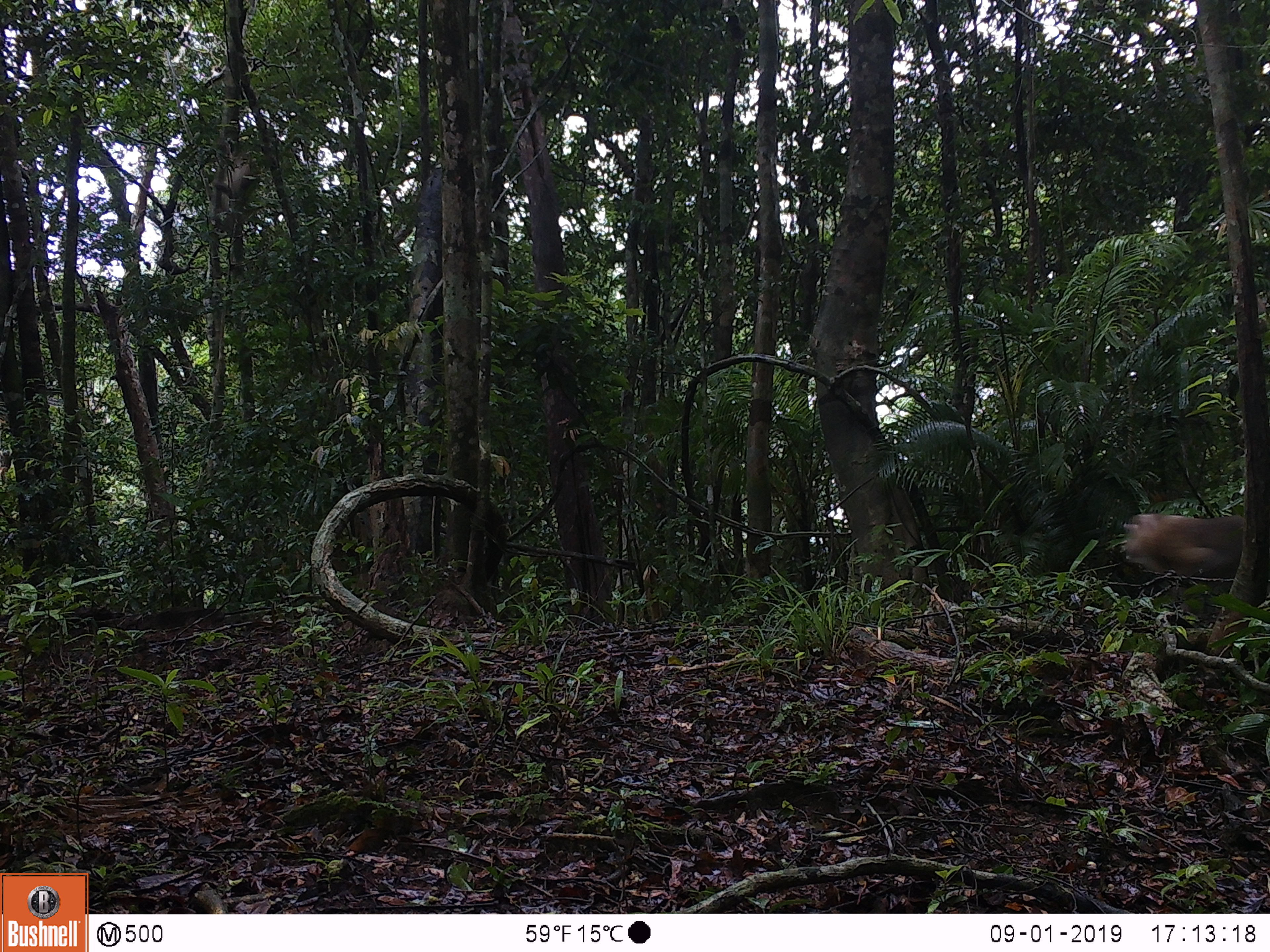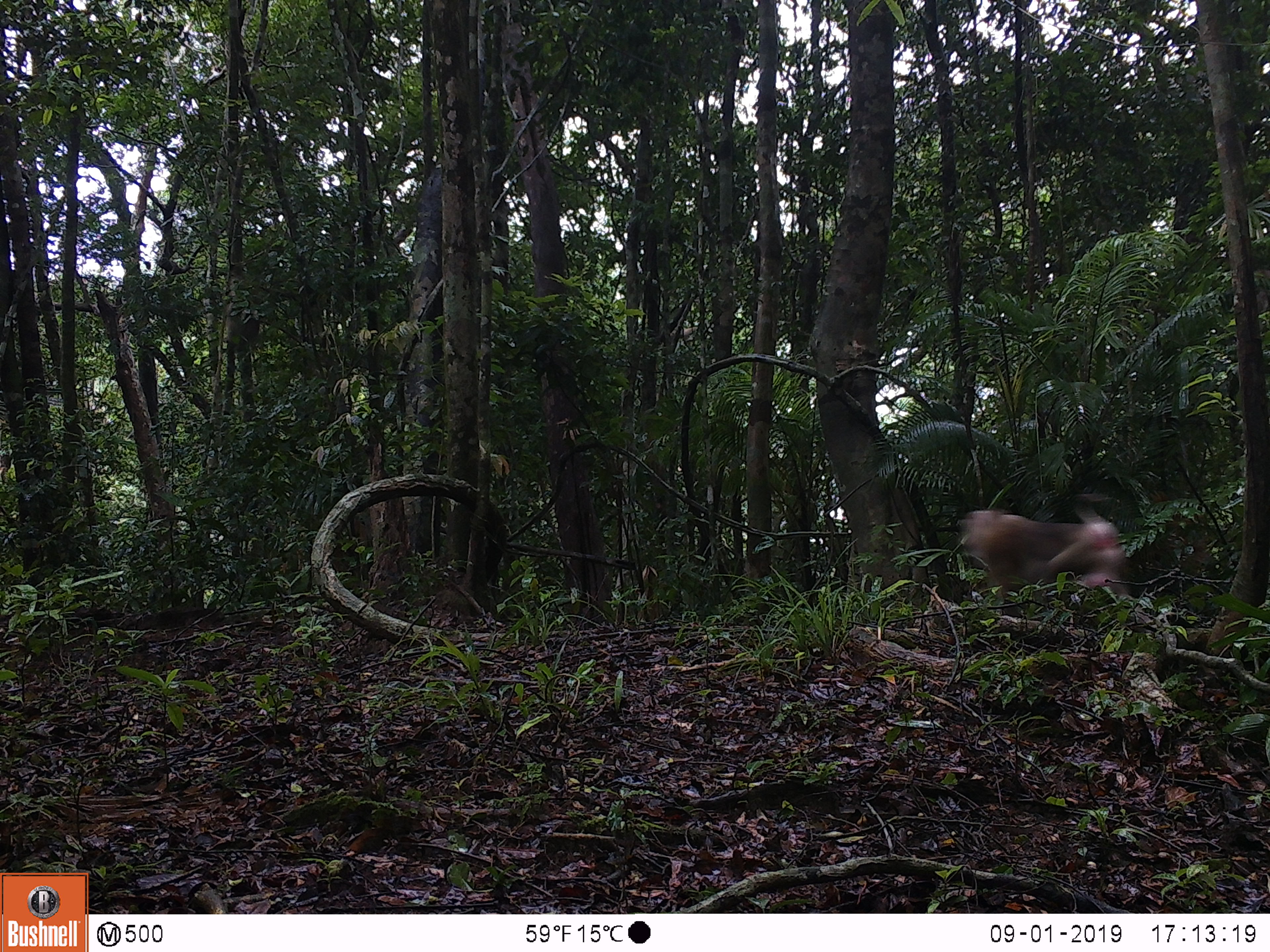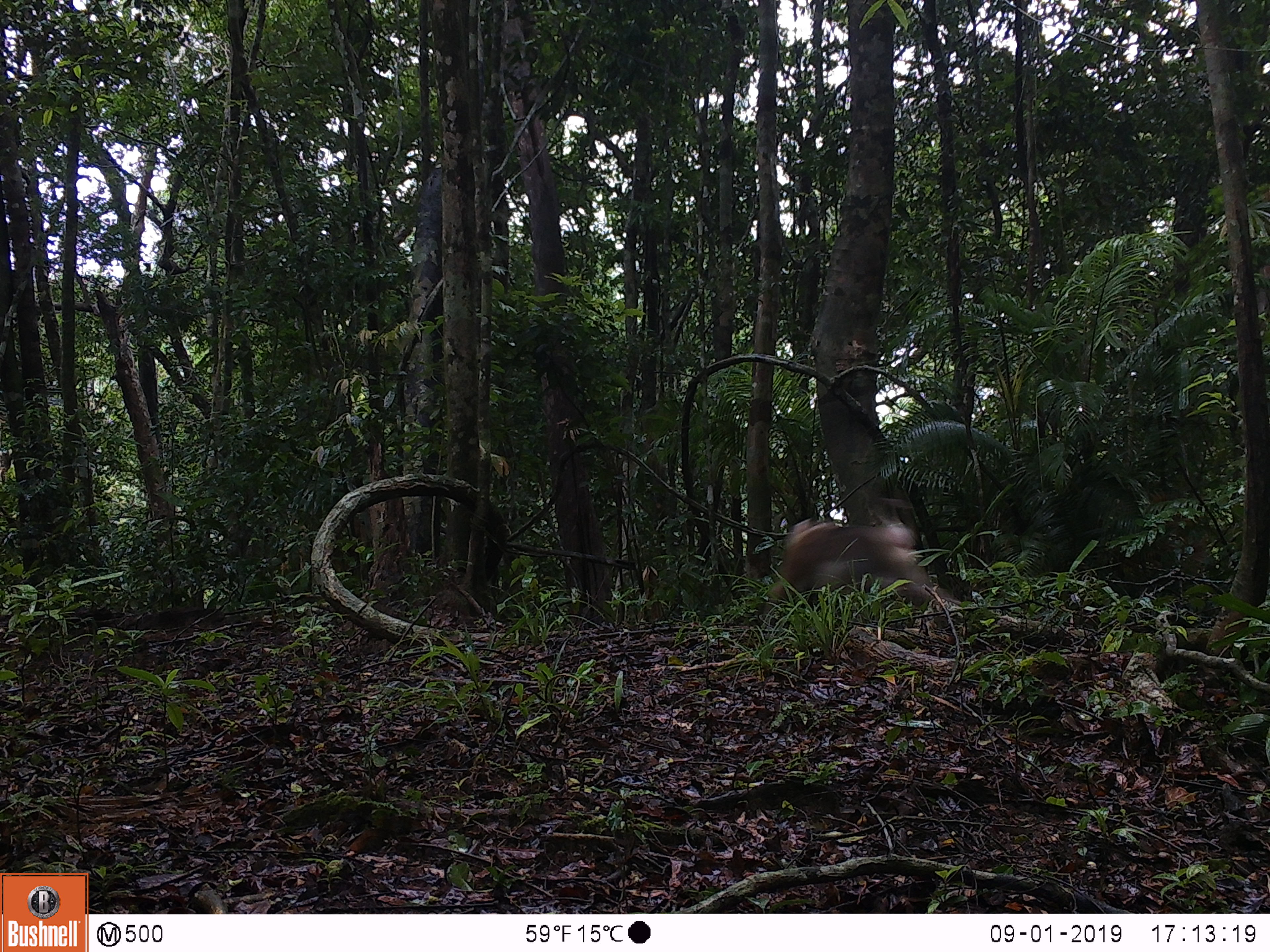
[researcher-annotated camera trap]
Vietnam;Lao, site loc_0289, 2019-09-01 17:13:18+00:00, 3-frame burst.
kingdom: Animalia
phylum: Chordata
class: Mammalia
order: Primates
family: Cercopithecidae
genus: Macaca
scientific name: Macaca nemestrina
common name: pig-tailed macaque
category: pig tailed macaque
Pig tailed macaque (pig-tailed macaque) (Macaca nemestrina). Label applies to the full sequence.